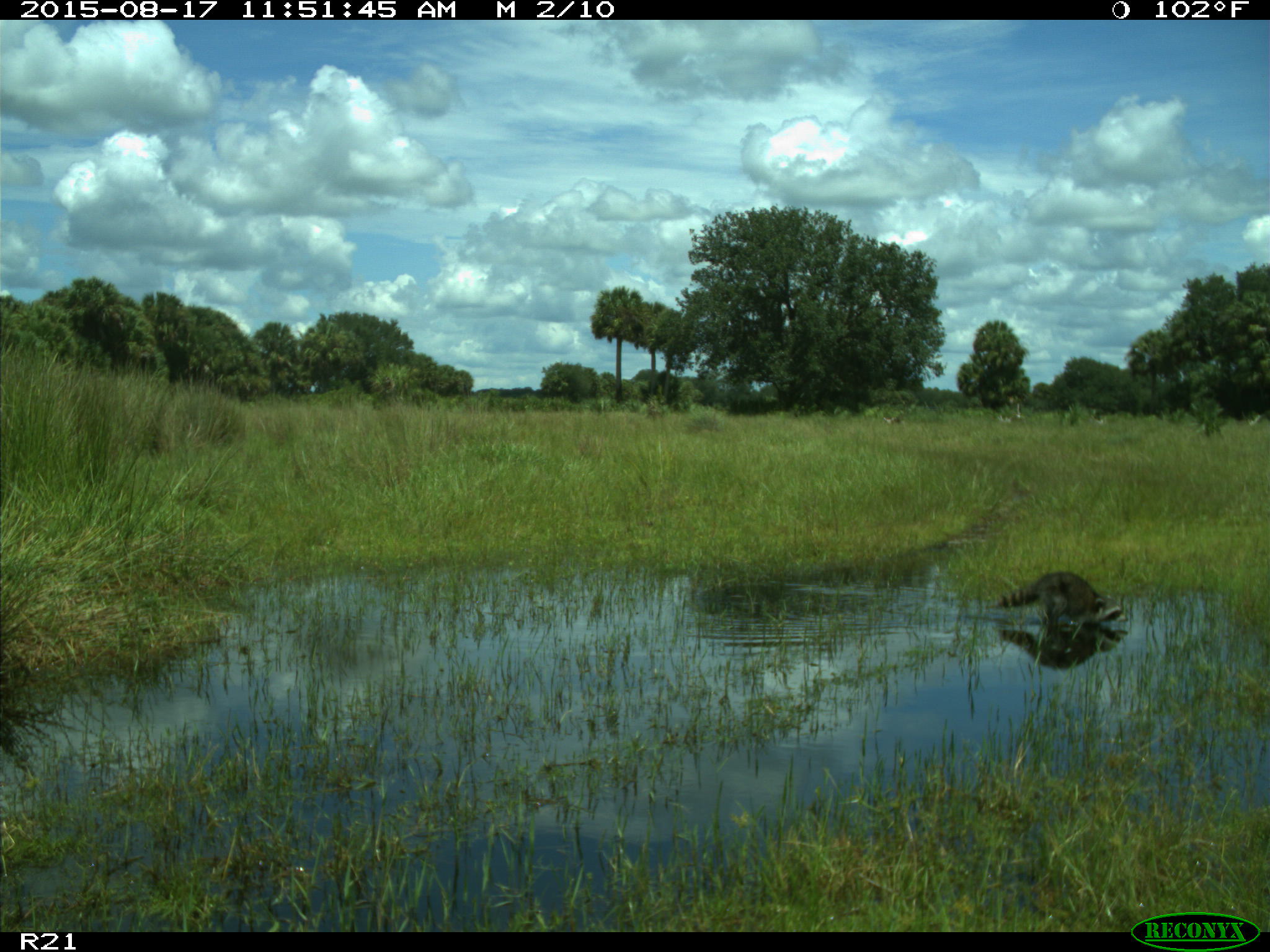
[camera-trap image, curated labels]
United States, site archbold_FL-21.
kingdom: Animalia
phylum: Chordata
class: Mammalia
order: Carnivora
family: Procyonidae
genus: Procyon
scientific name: Procyon lotor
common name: common raccoon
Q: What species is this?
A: Procyon lotor (common raccoon).